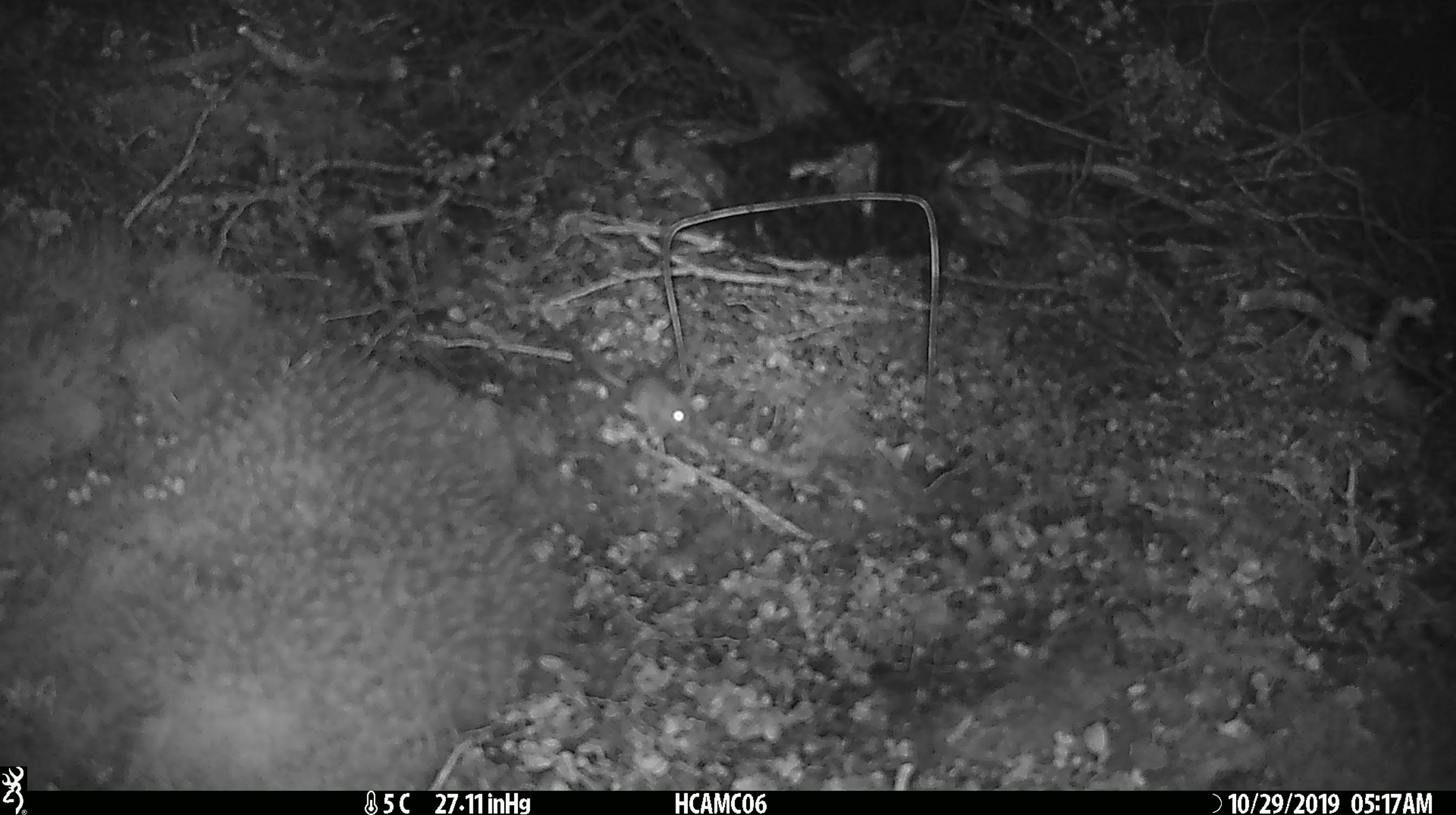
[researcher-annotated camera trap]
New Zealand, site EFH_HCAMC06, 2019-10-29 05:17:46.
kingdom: Animalia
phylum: Chordata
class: Mammalia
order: Rodentia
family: Muridae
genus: Mus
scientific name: Mus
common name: mouse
Mouse (Mus).